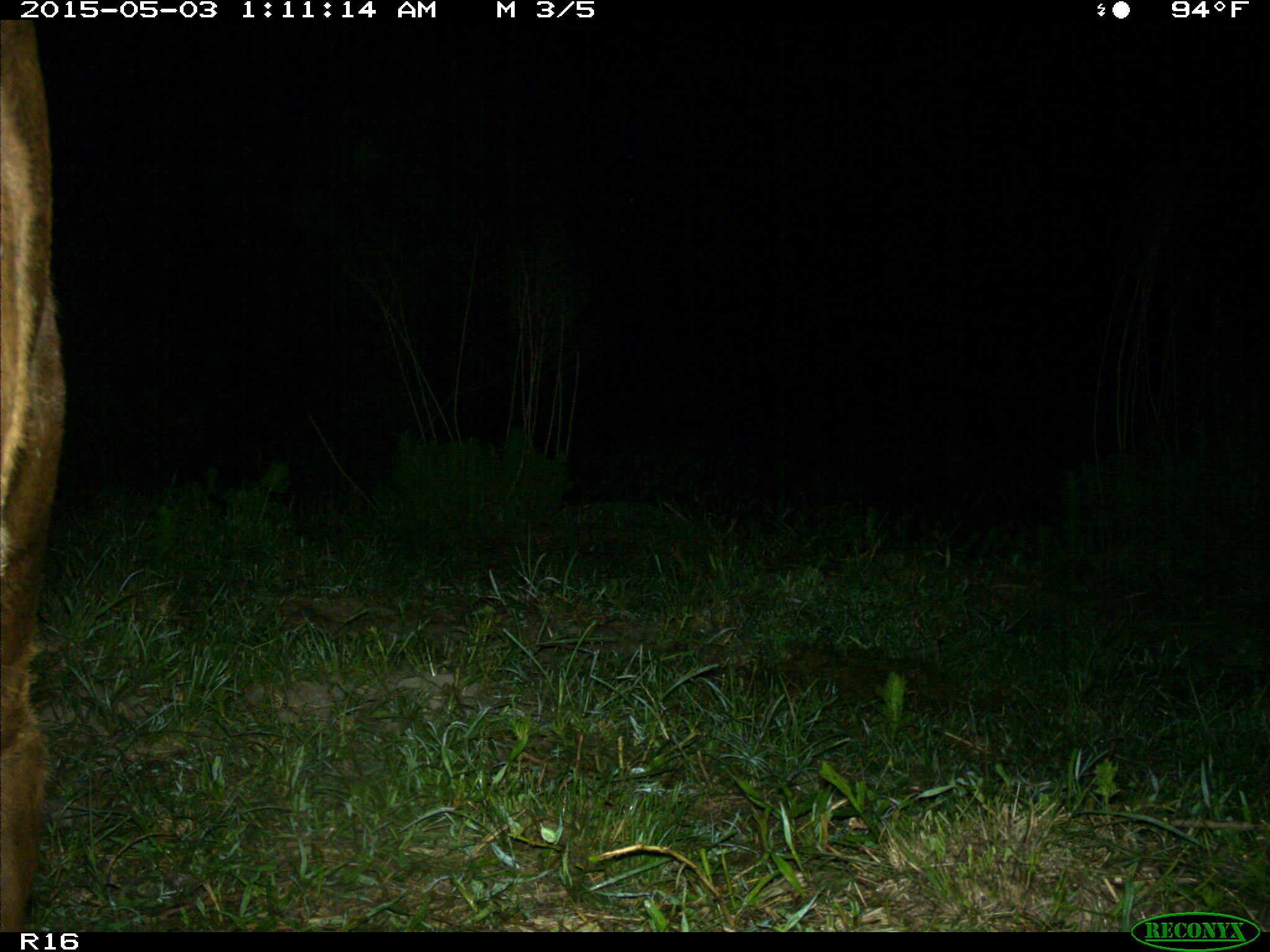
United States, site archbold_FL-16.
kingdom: Animalia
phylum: Chordata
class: Mammalia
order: Artiodactyla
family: Bovidae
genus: Bos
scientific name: Bos taurus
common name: domestic cow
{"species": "Bos taurus (domestic cow)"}